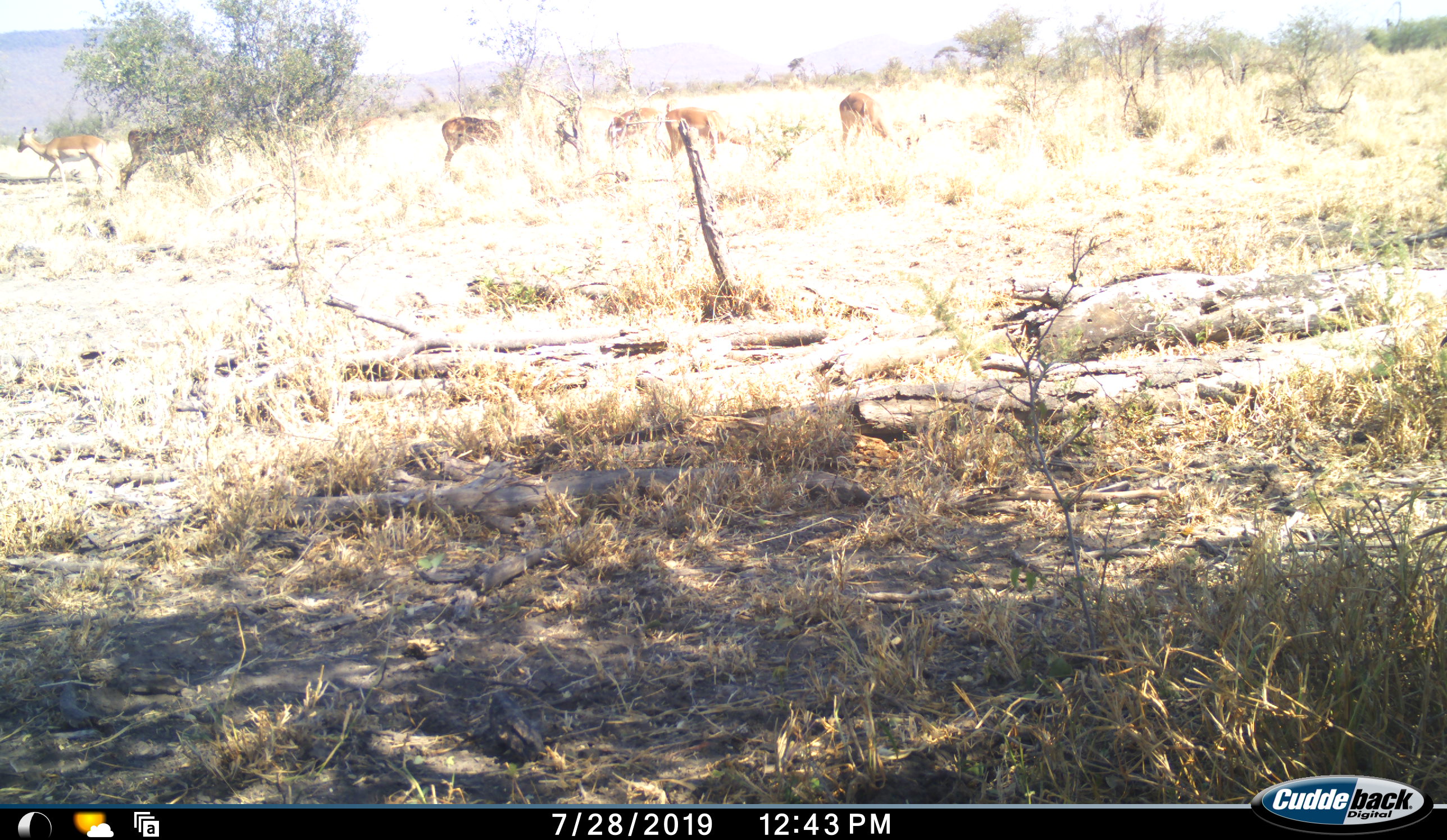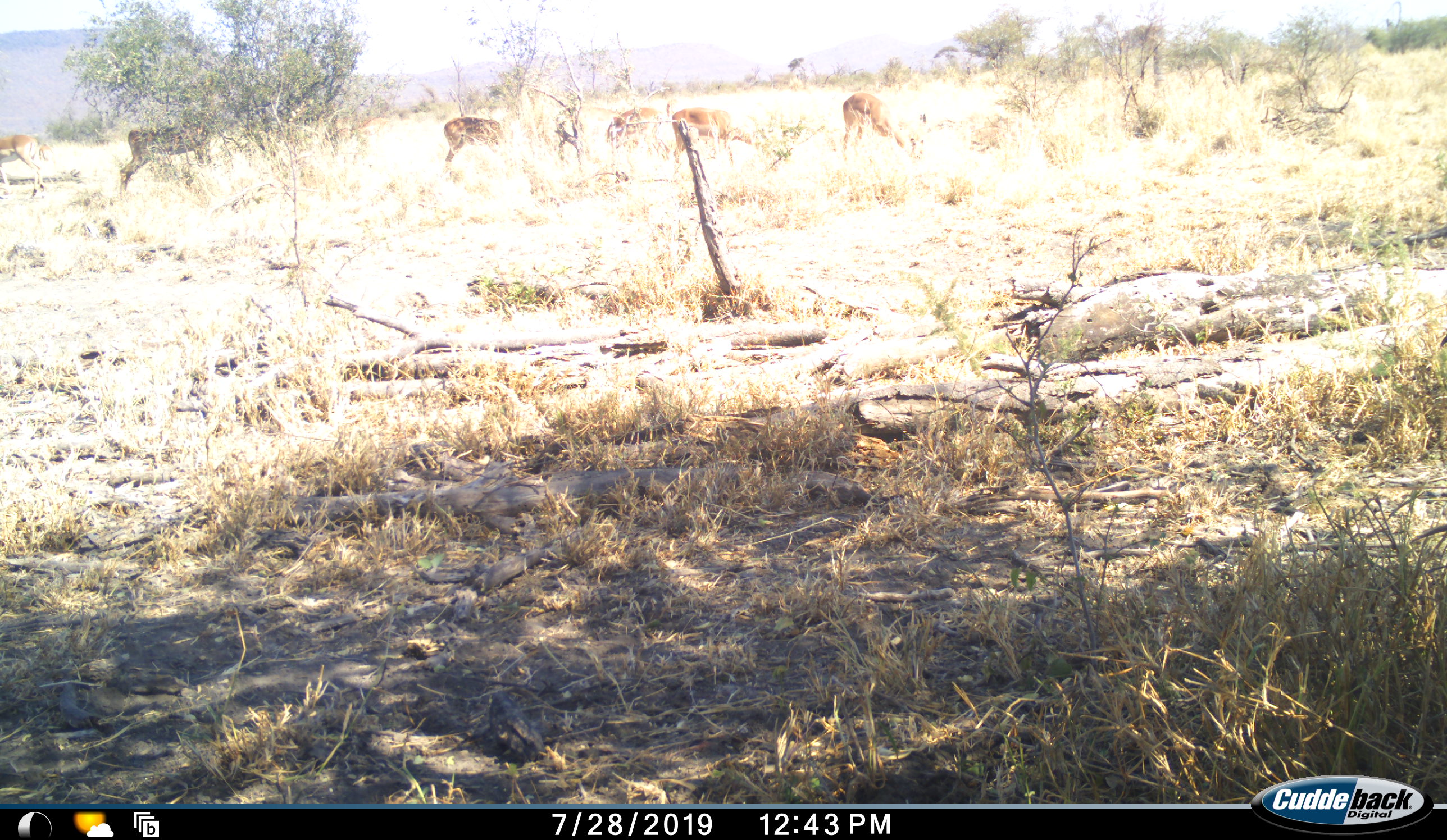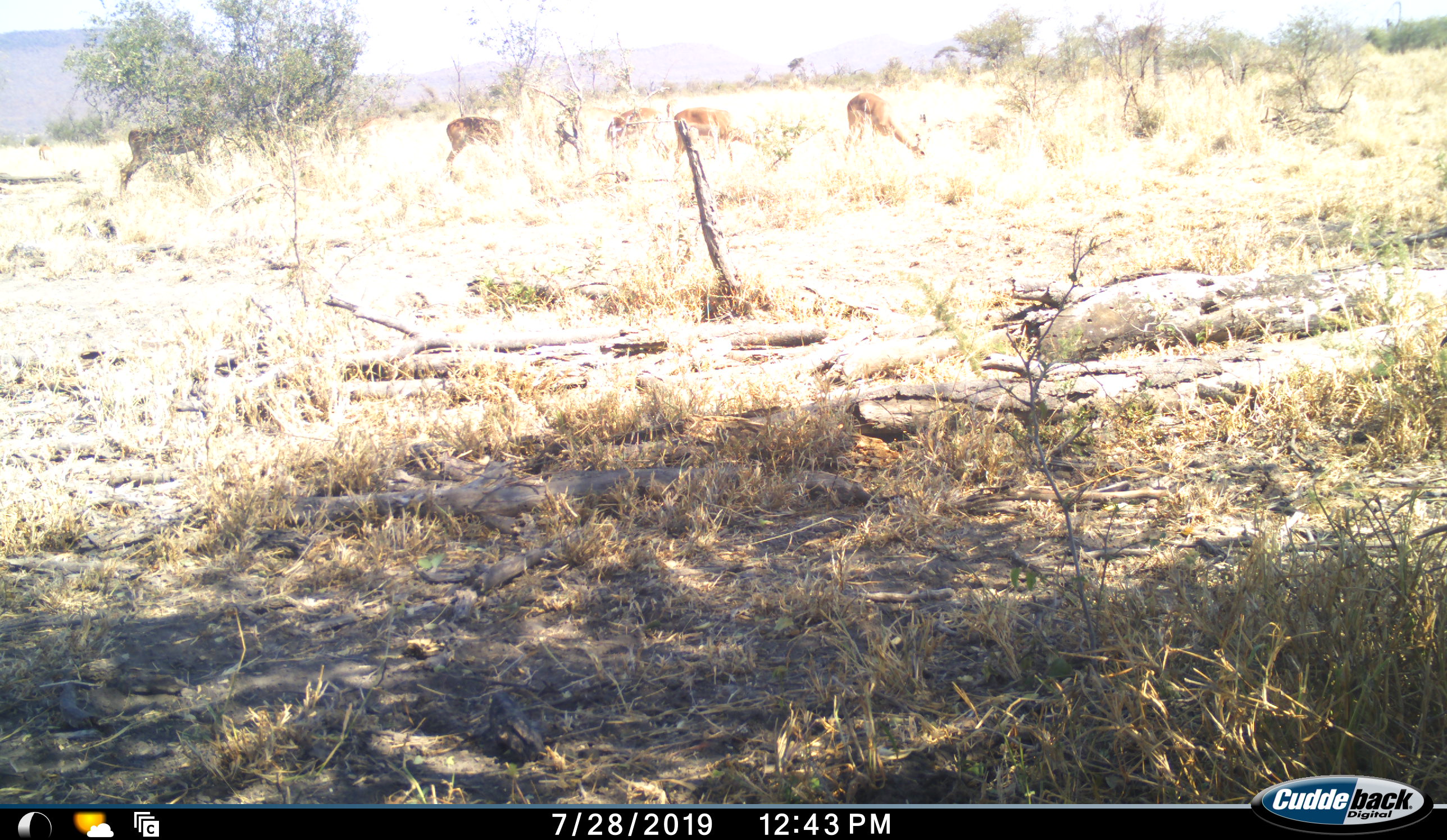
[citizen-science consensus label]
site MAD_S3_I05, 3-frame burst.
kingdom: Animalia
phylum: Chordata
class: Mammalia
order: Artiodactyla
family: Bovidae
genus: Aepyceros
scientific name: Aepyceros melampus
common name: impala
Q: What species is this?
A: Impala (Aepyceros melampus).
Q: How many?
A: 6.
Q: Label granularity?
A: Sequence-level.